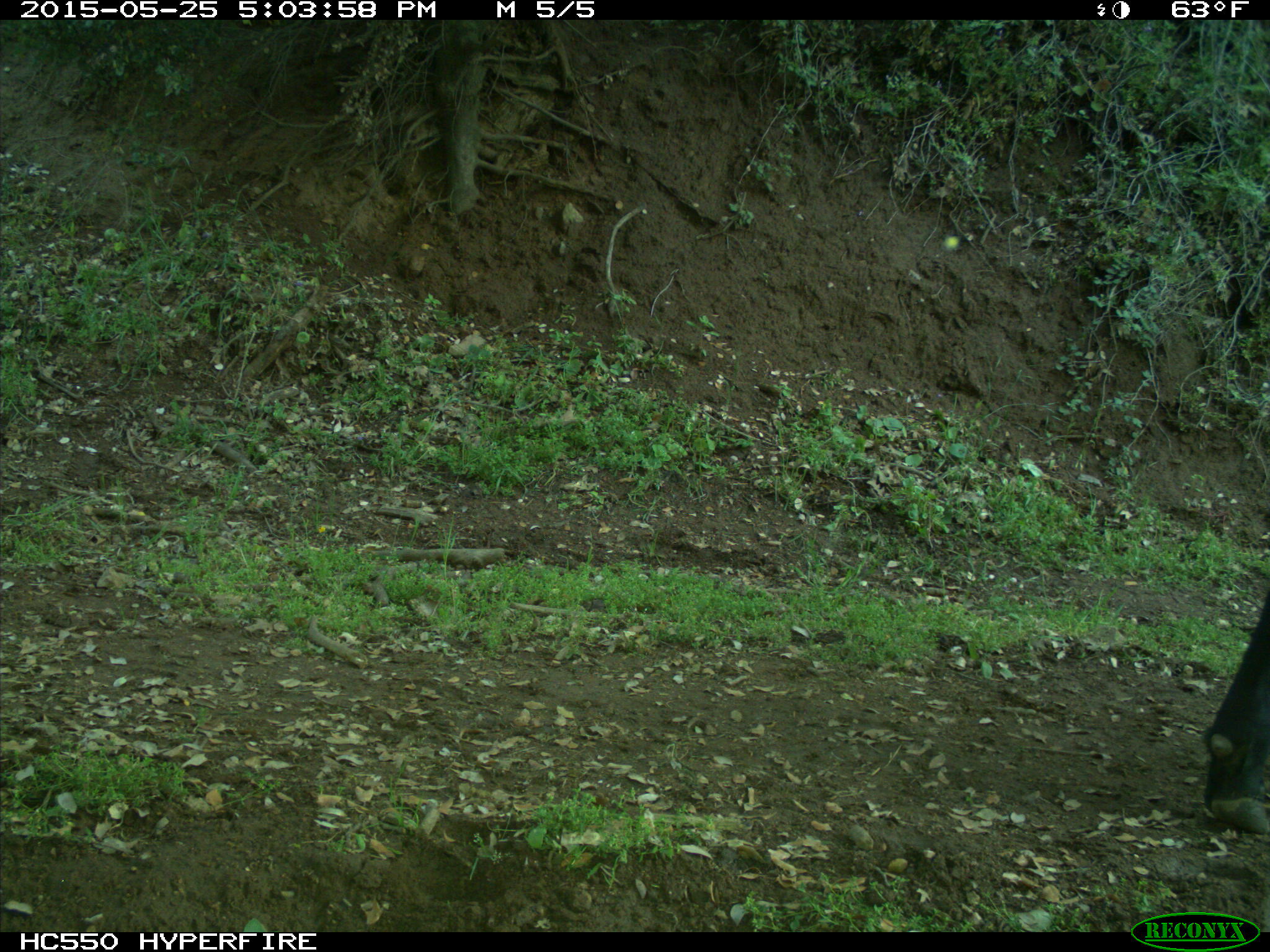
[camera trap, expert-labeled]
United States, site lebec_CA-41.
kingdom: Animalia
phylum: Chordata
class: Mammalia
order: Artiodactyla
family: Bovidae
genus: Bos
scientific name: Bos taurus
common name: domestic cow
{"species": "Bos taurus (domestic cow)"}